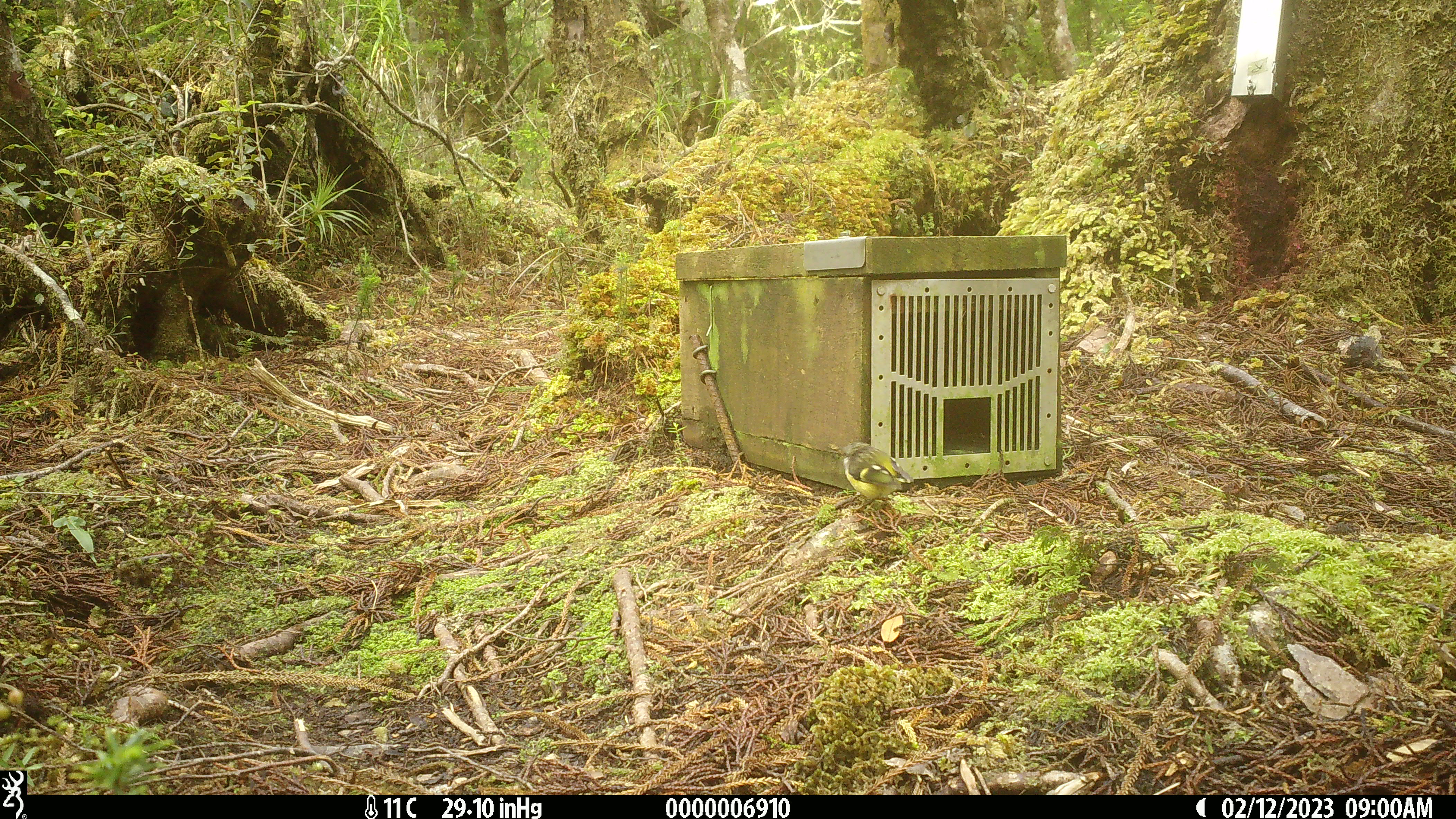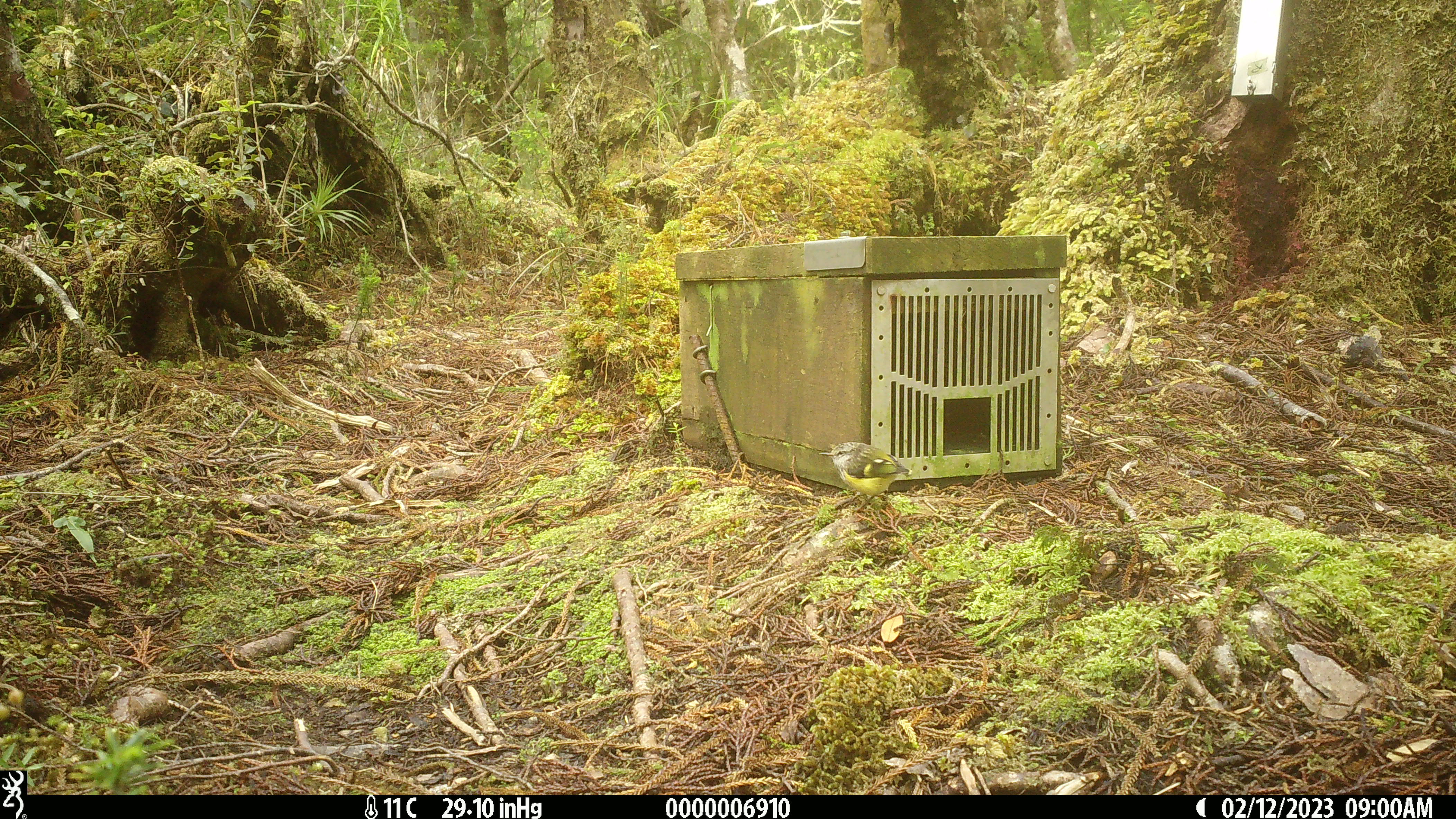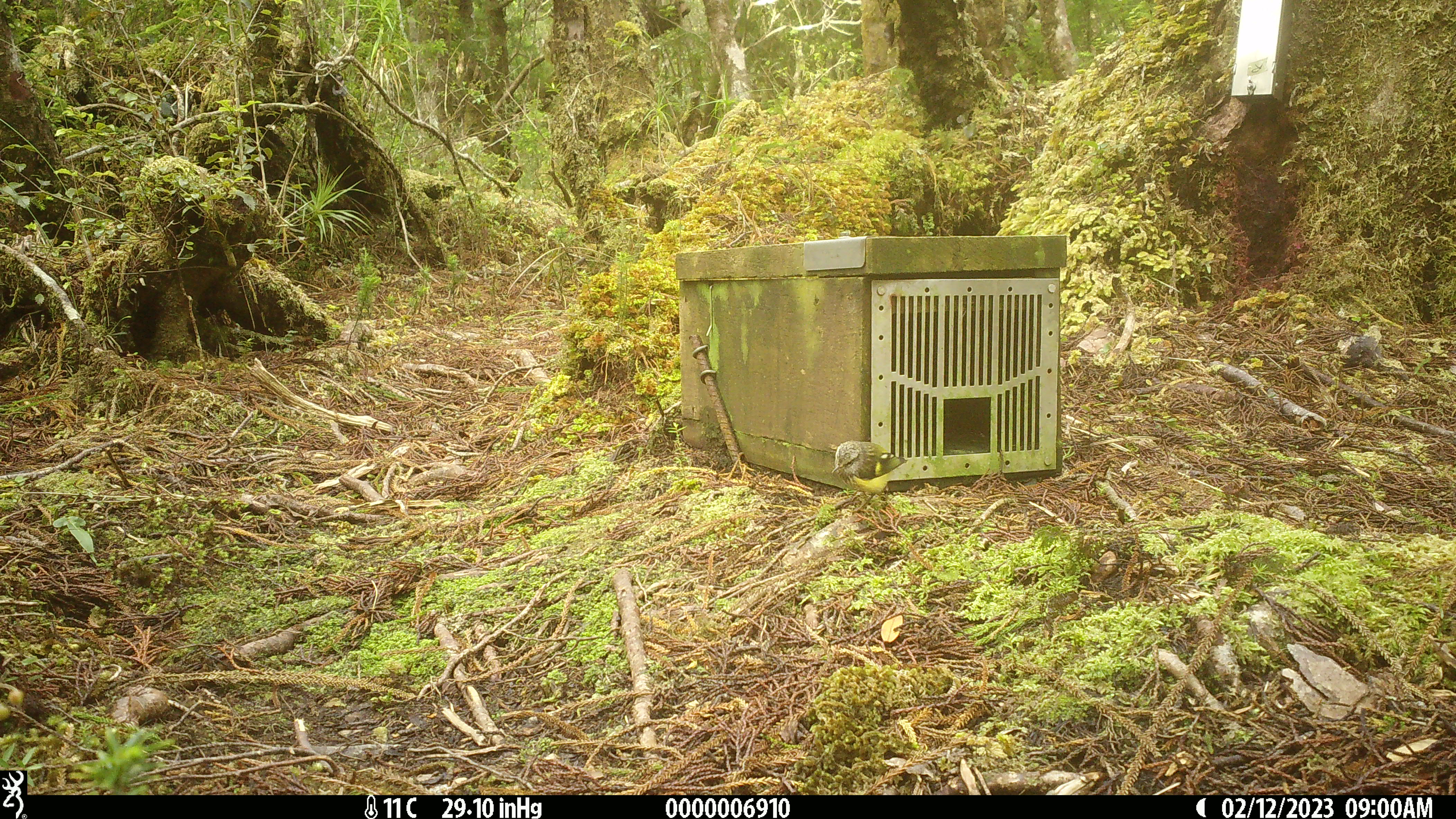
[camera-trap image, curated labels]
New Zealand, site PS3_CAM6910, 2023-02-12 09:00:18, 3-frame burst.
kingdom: Animalia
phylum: Chordata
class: Aves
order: Passeriformes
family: Acanthisittidae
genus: Acanthisitta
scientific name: Acanthisitta chloris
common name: rifleman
Rifleman (Acanthisitta chloris).